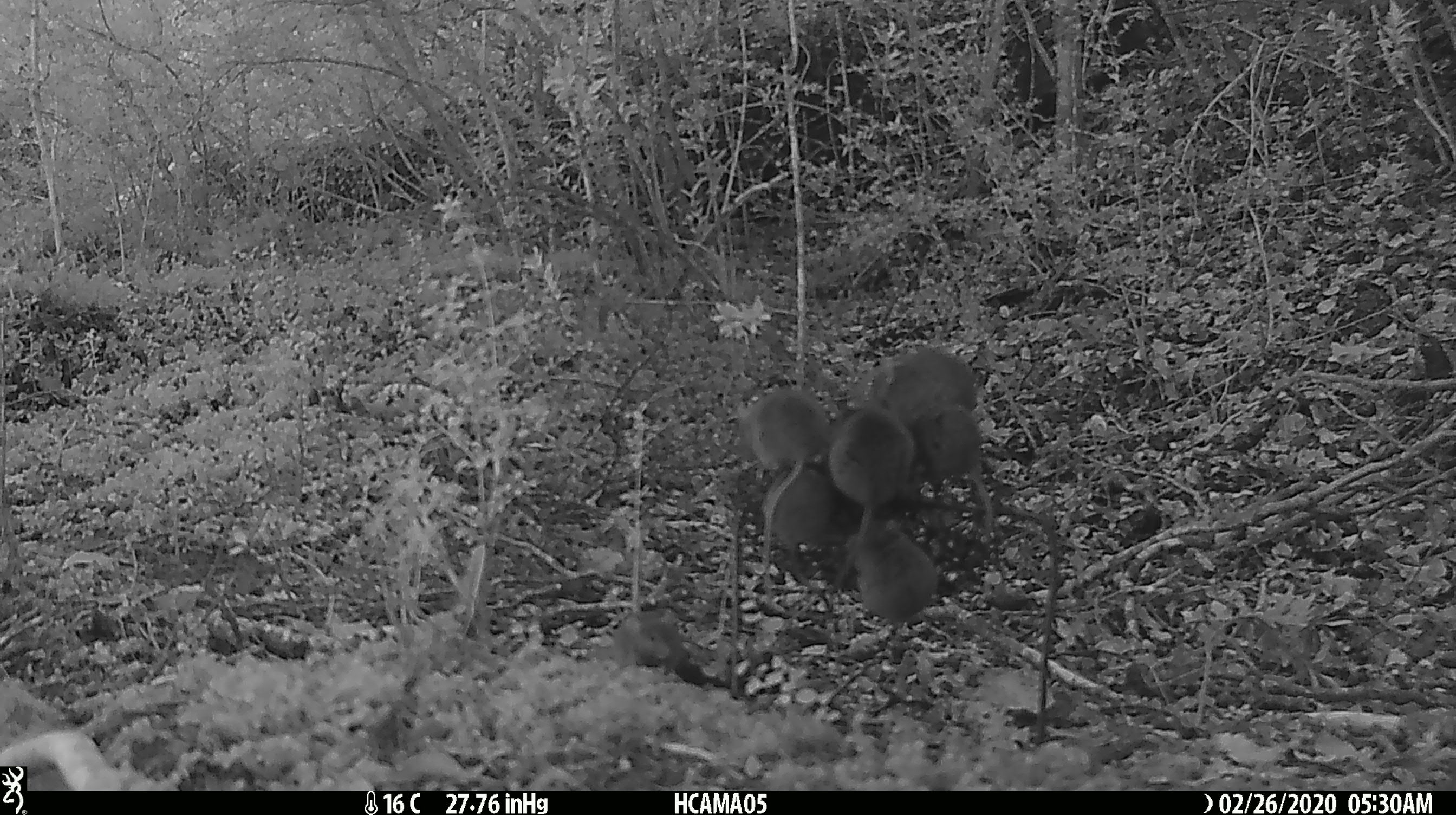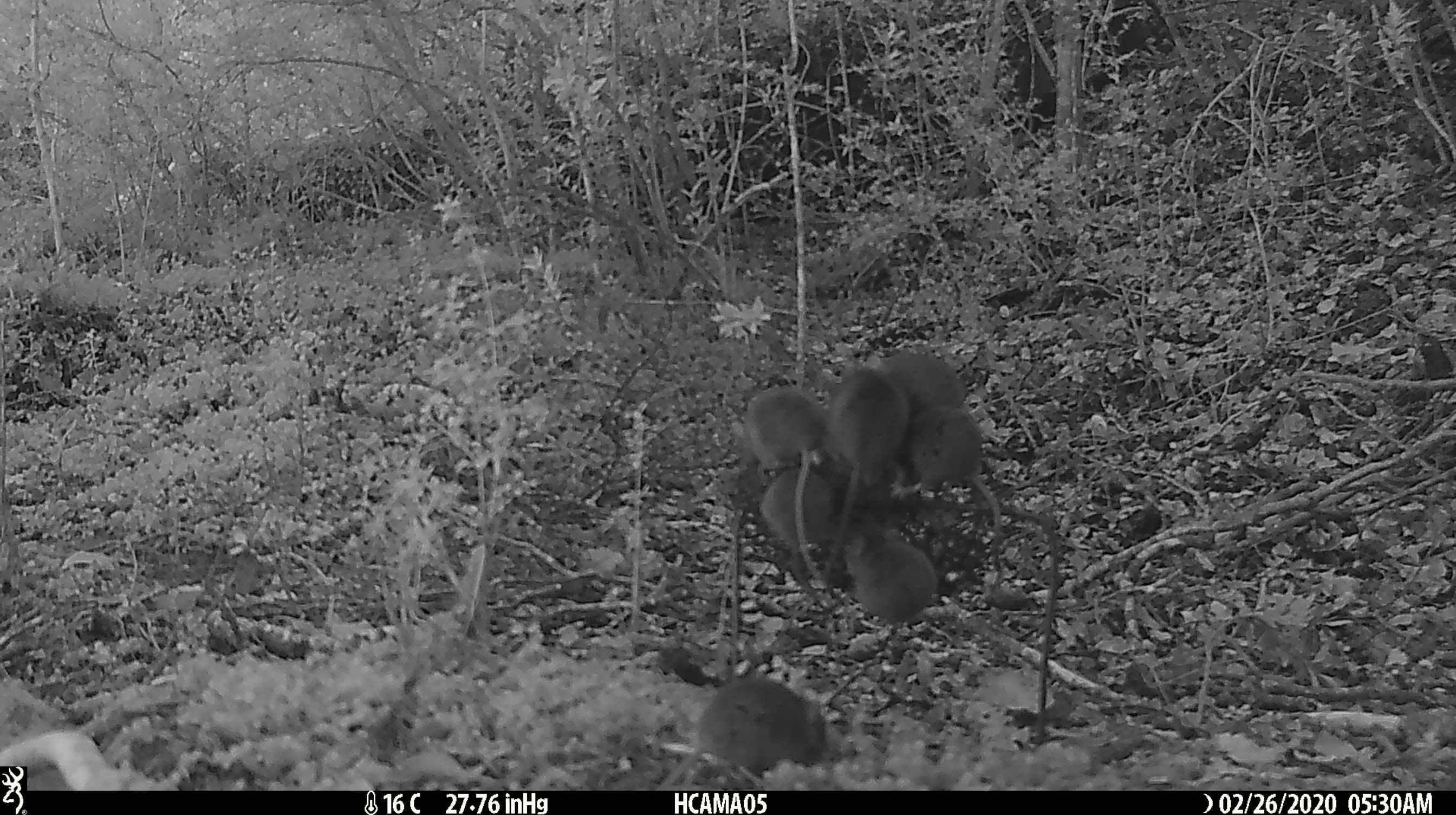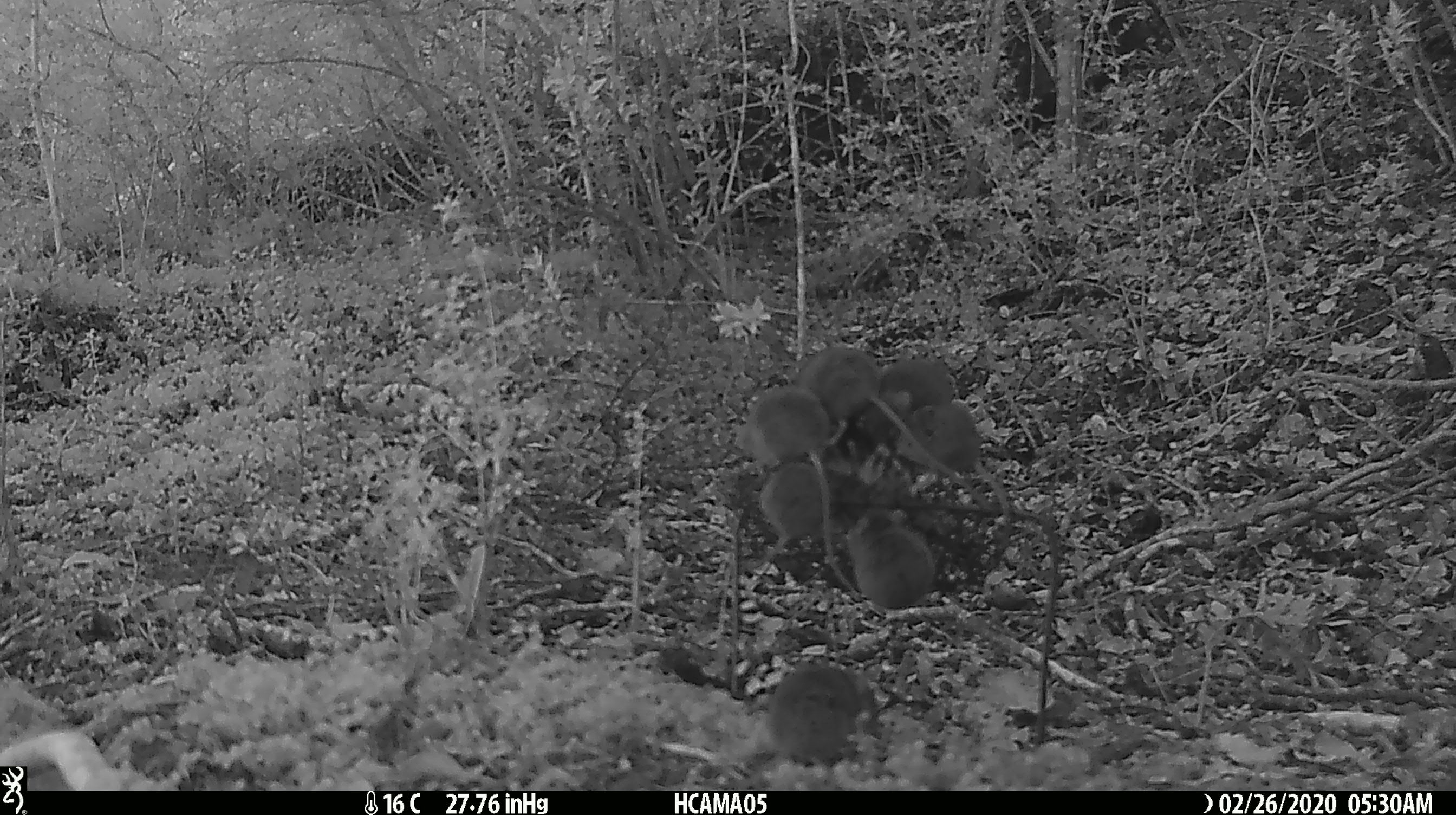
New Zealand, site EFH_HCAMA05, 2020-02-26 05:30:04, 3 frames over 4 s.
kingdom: Animalia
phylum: Chordata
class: Mammalia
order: Rodentia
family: Muridae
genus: Mus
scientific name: Mus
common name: mouse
Mouse (Mus).